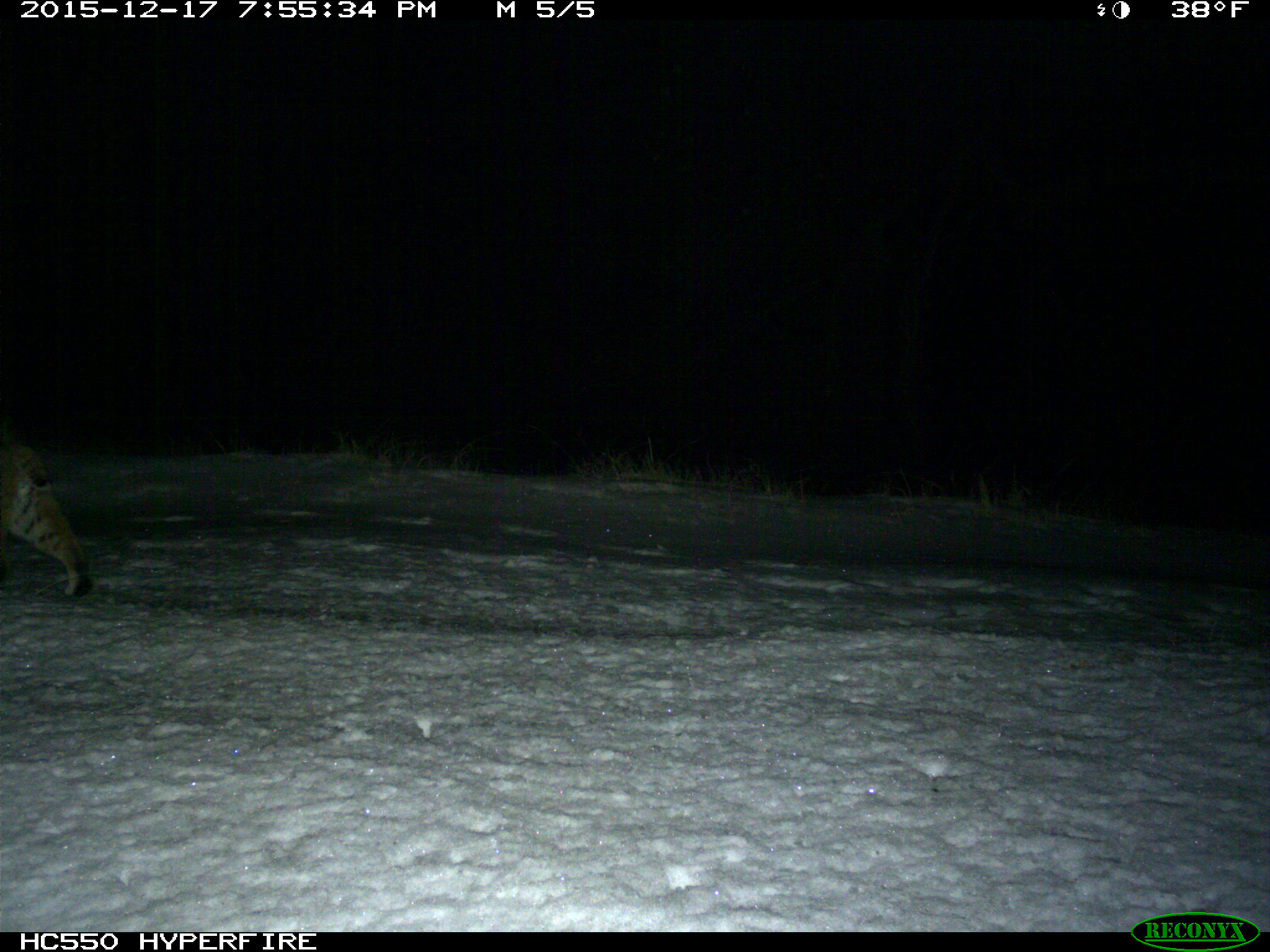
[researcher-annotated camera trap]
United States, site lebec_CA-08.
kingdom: Animalia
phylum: Chordata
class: Mammalia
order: Carnivora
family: Felidae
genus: Lynx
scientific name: Lynx rufus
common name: bobcat